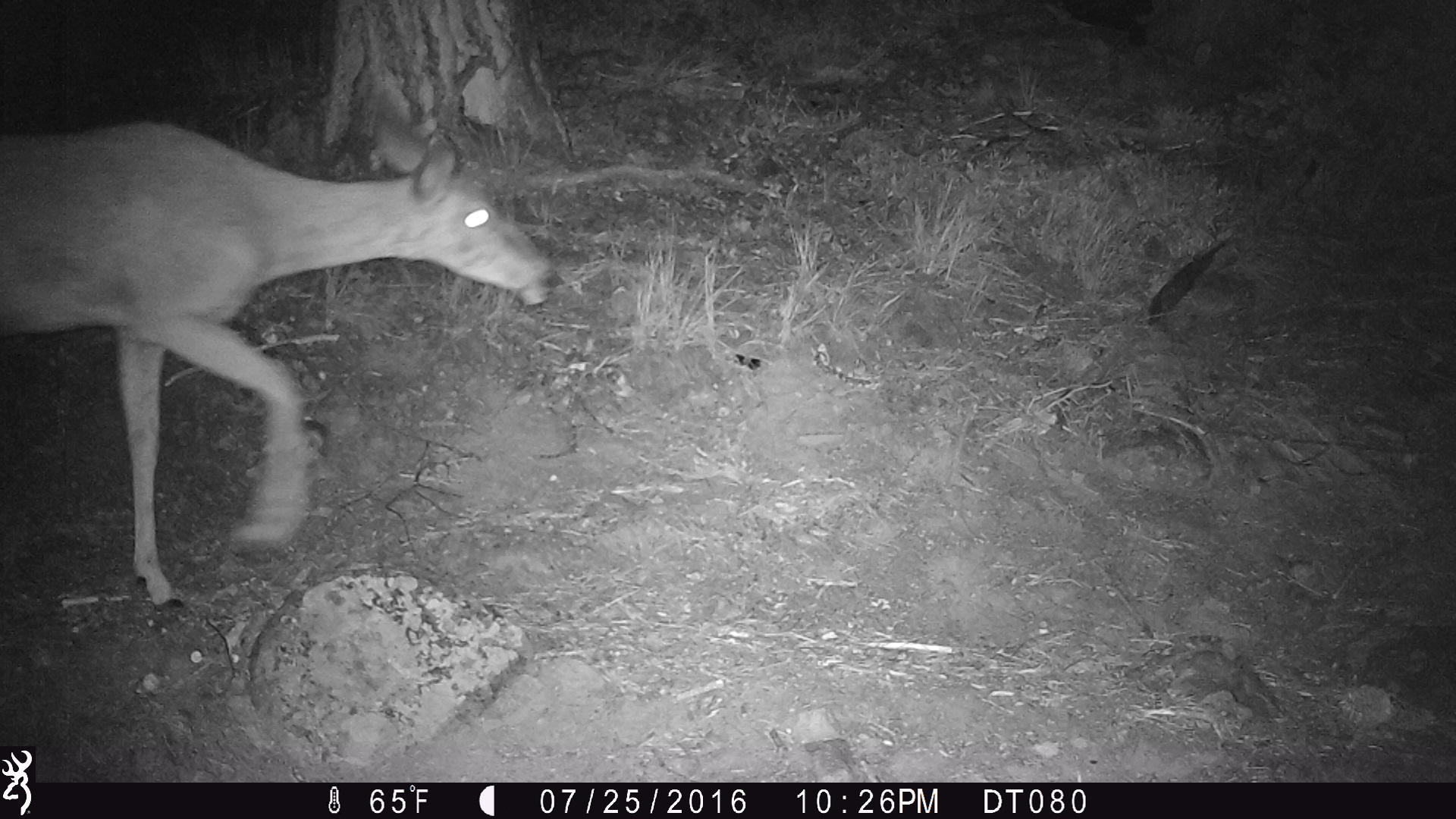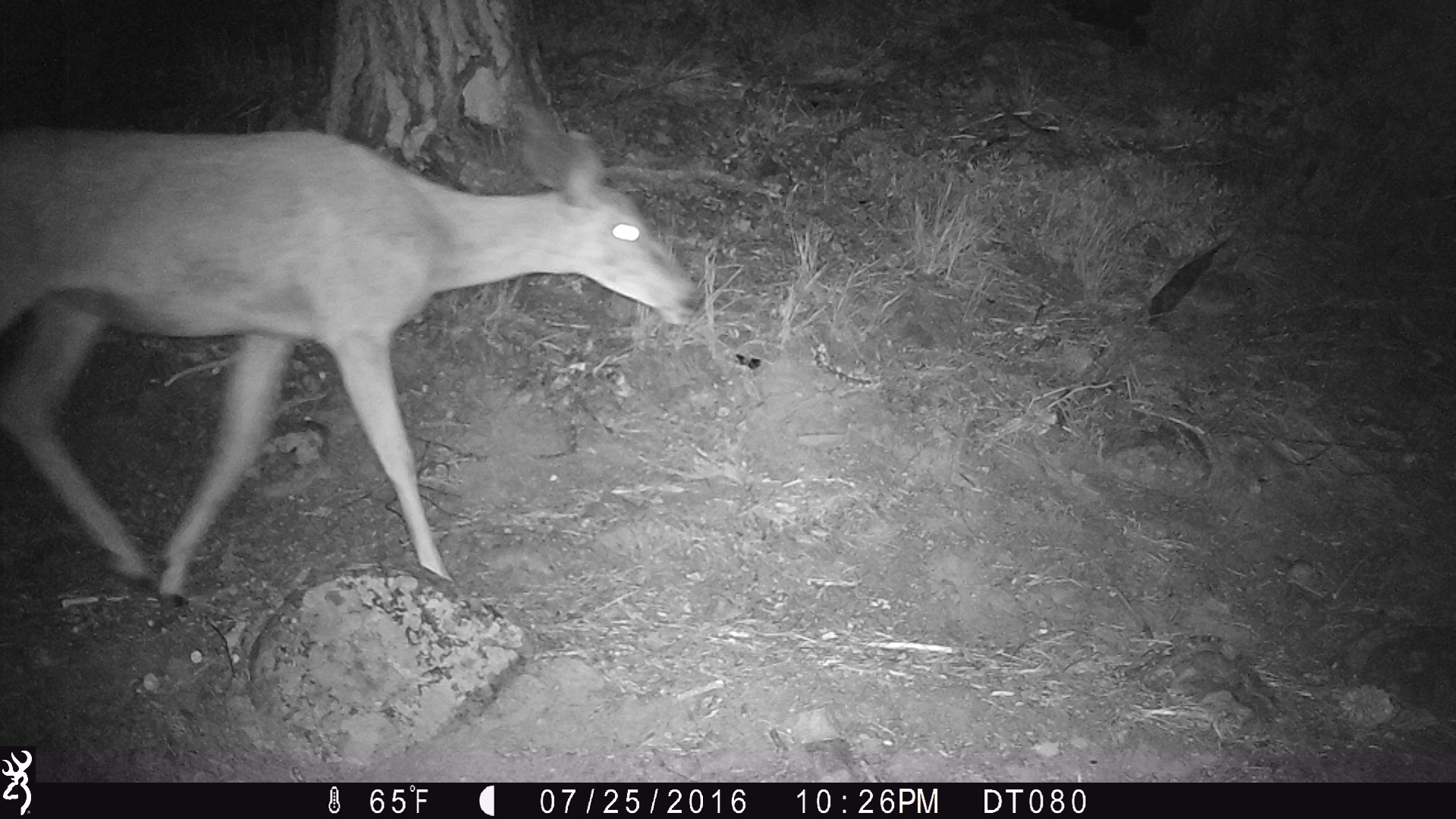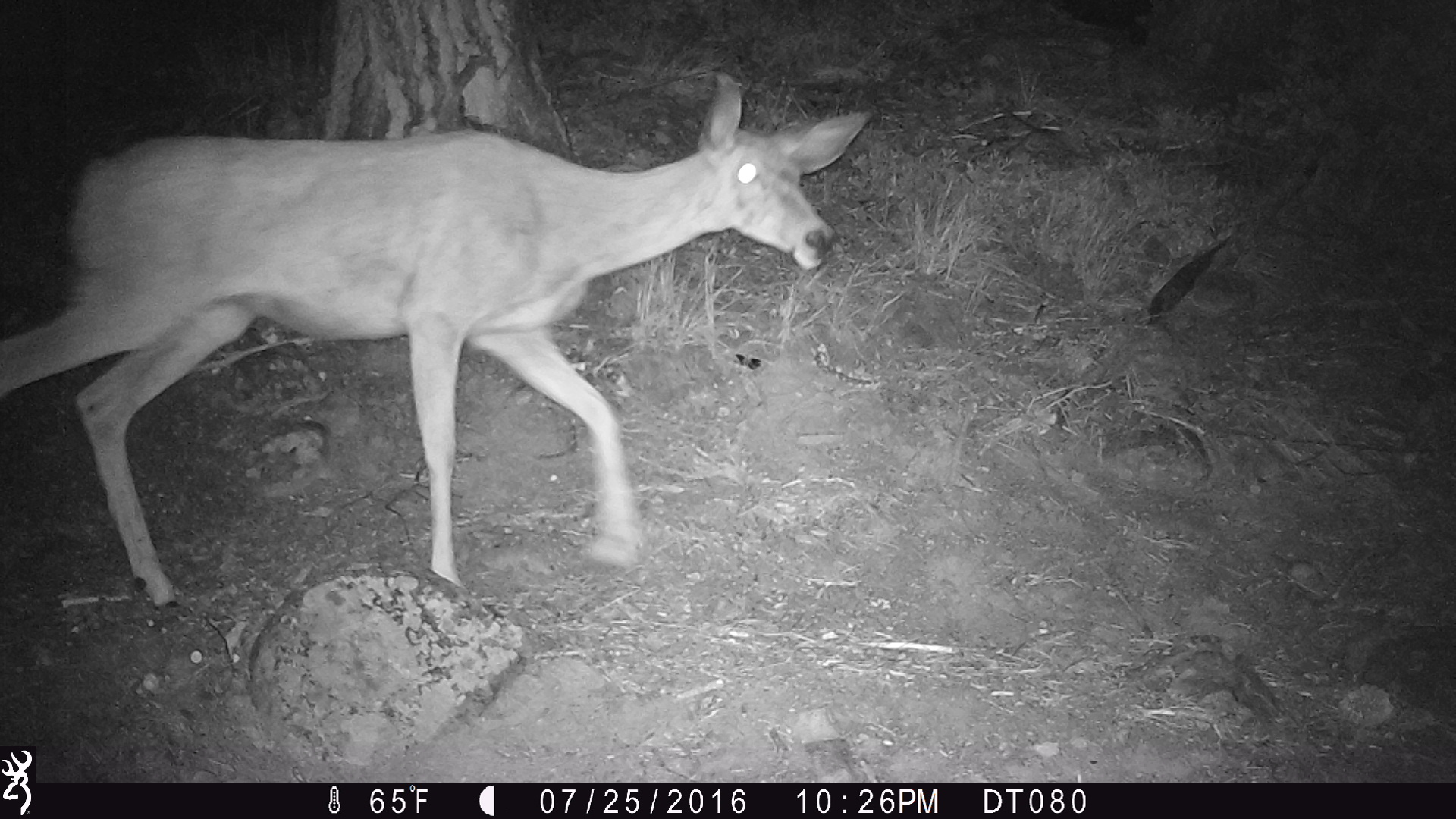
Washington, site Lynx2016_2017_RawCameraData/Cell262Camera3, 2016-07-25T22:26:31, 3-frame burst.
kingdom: Animalia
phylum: Chordata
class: Mammalia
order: Artiodactyla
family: Cervidae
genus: Odocoileus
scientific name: Odocoileus hemionus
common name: mule deer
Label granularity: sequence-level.